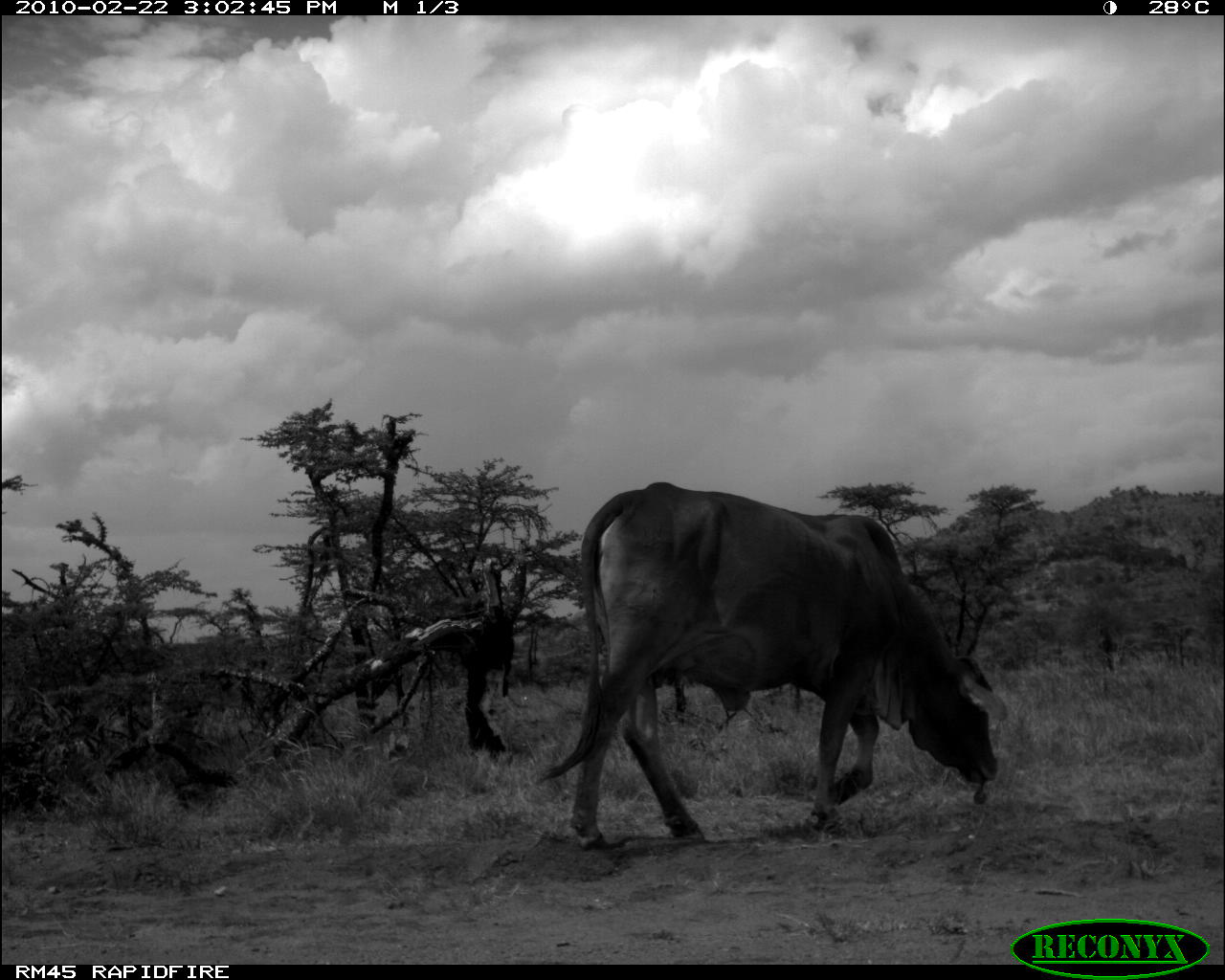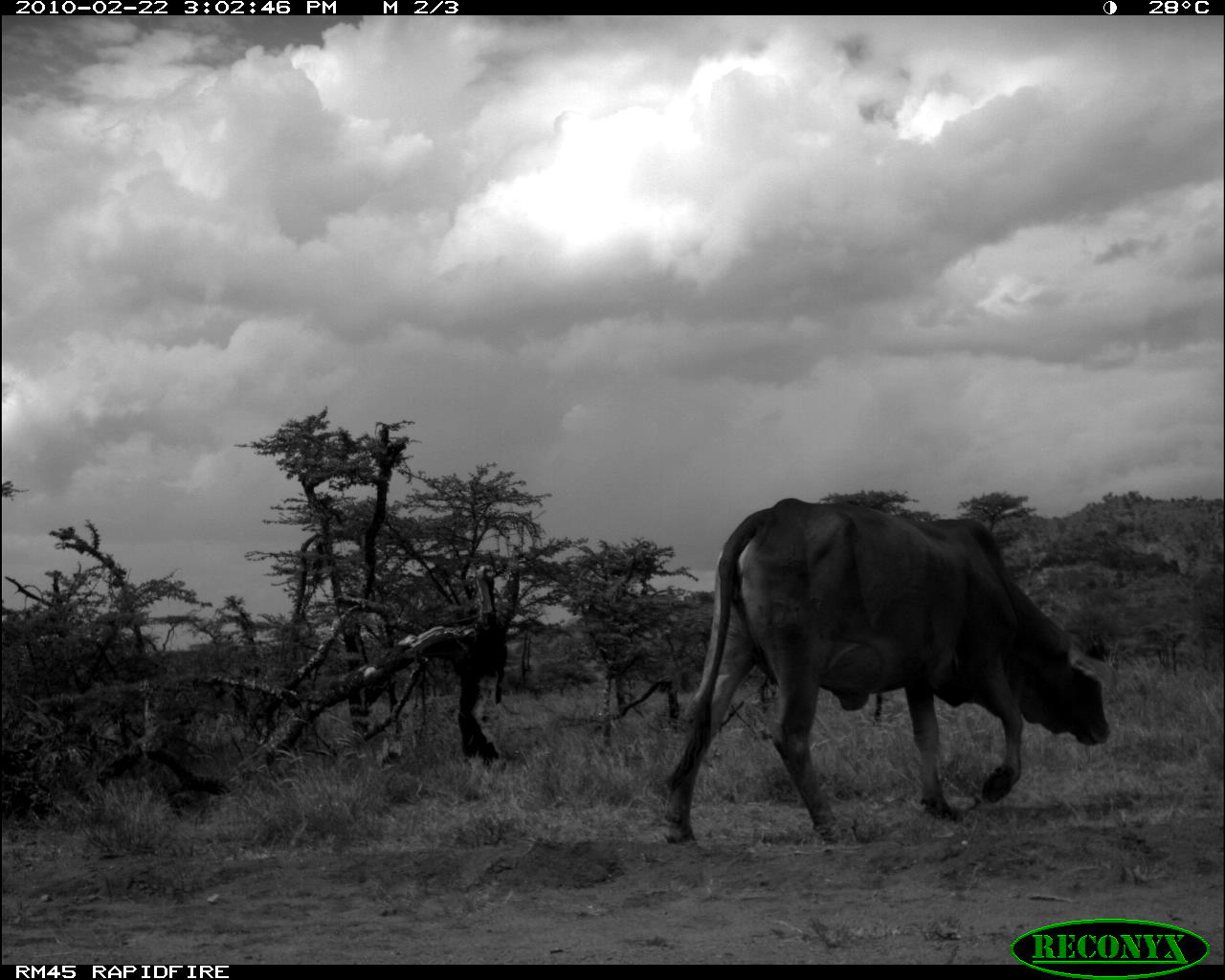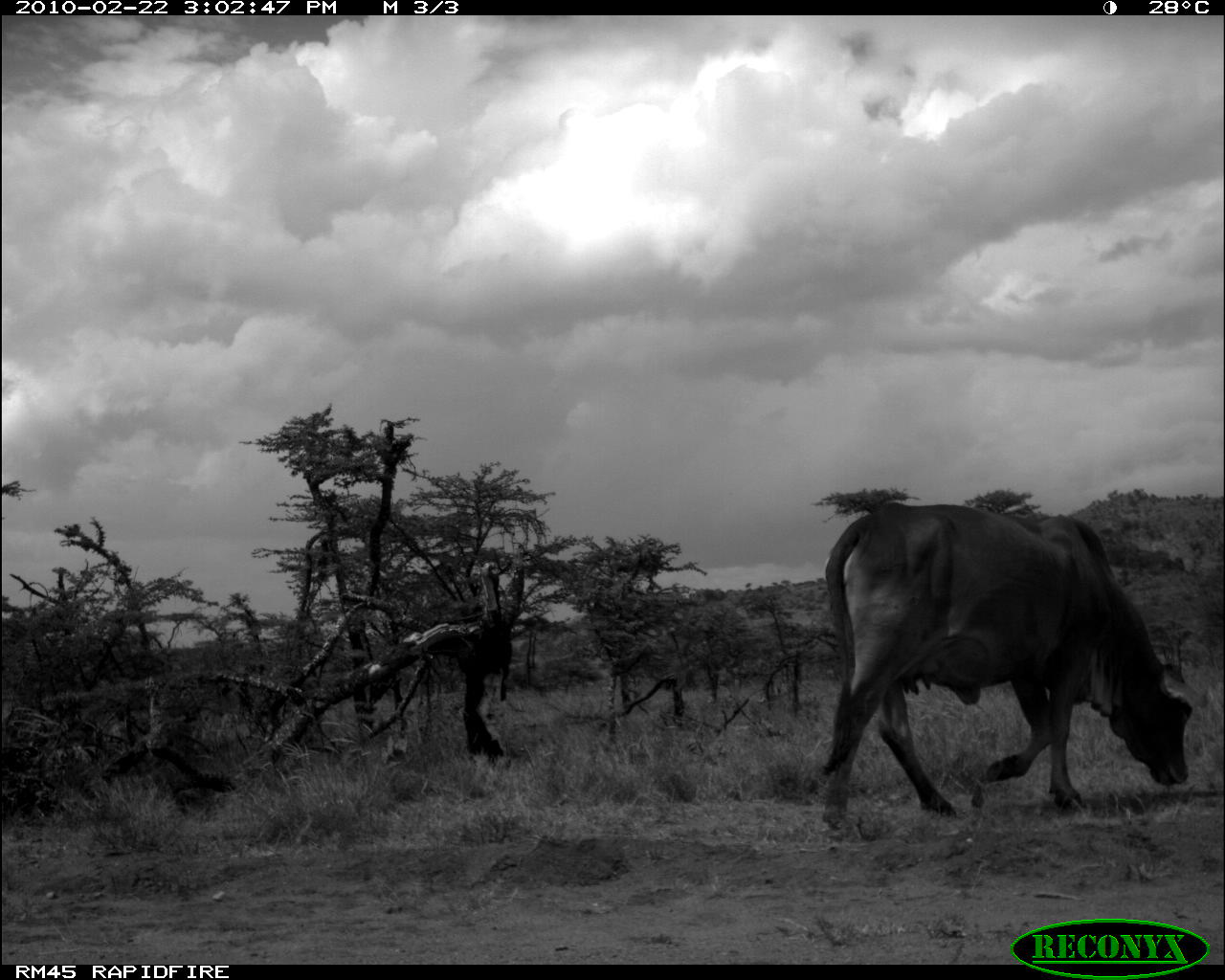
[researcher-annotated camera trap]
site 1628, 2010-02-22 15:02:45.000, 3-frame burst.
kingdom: Animalia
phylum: Chordata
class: Mammalia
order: Artiodactyla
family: Bovidae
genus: Bos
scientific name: Bos taurus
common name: domestic cattle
Bos taurus (domestic cattle), count 1.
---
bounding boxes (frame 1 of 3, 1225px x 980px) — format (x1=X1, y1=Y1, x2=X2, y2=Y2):
bos taurus: (x1=532, y1=490, x2=1000, y2=861)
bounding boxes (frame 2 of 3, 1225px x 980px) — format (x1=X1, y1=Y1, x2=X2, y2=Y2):
bos taurus: (x1=662, y1=495, x2=1111, y2=852)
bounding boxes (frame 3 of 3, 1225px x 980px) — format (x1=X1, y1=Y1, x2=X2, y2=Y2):
bos taurus: (x1=812, y1=498, x2=1192, y2=831)